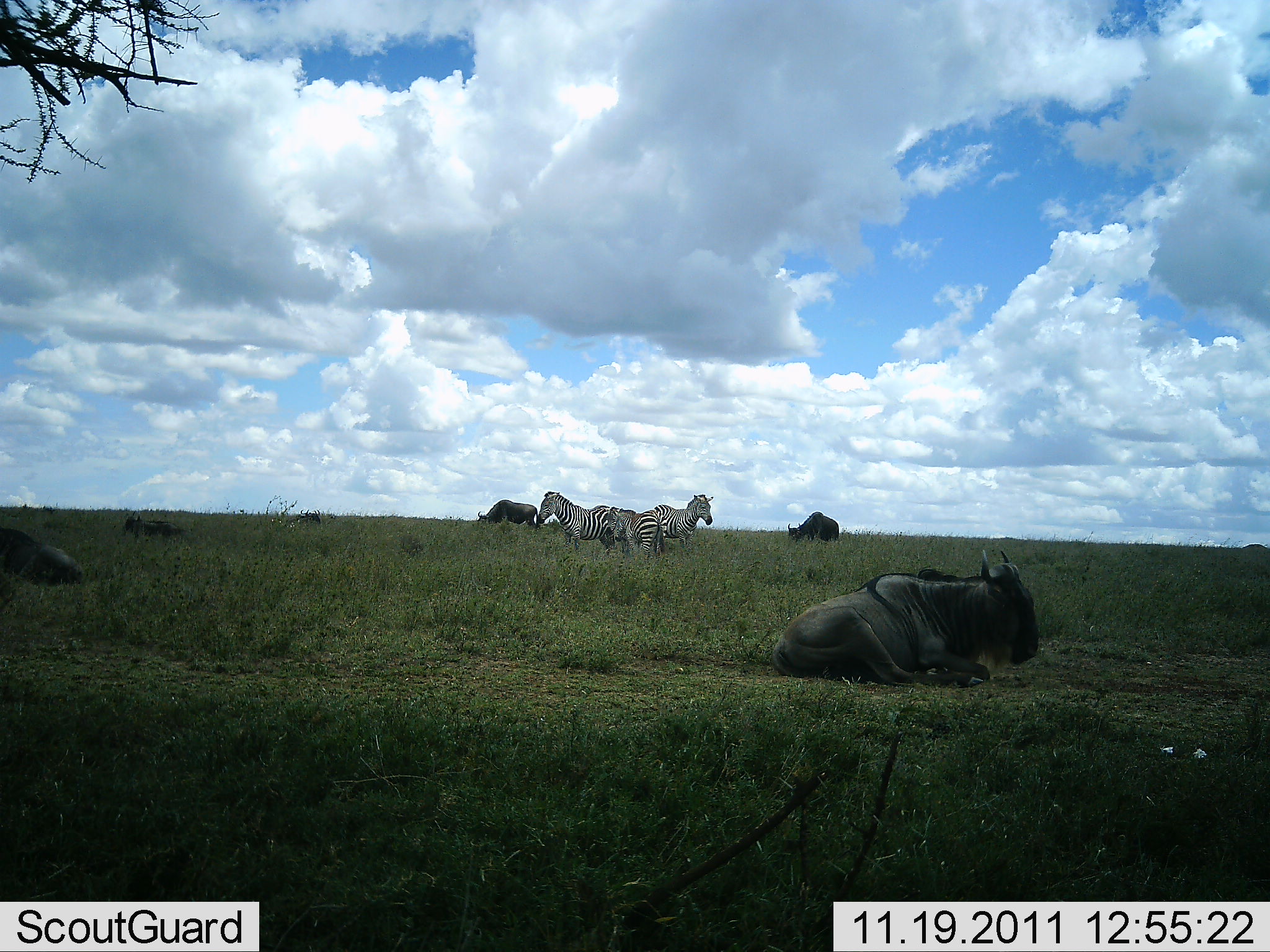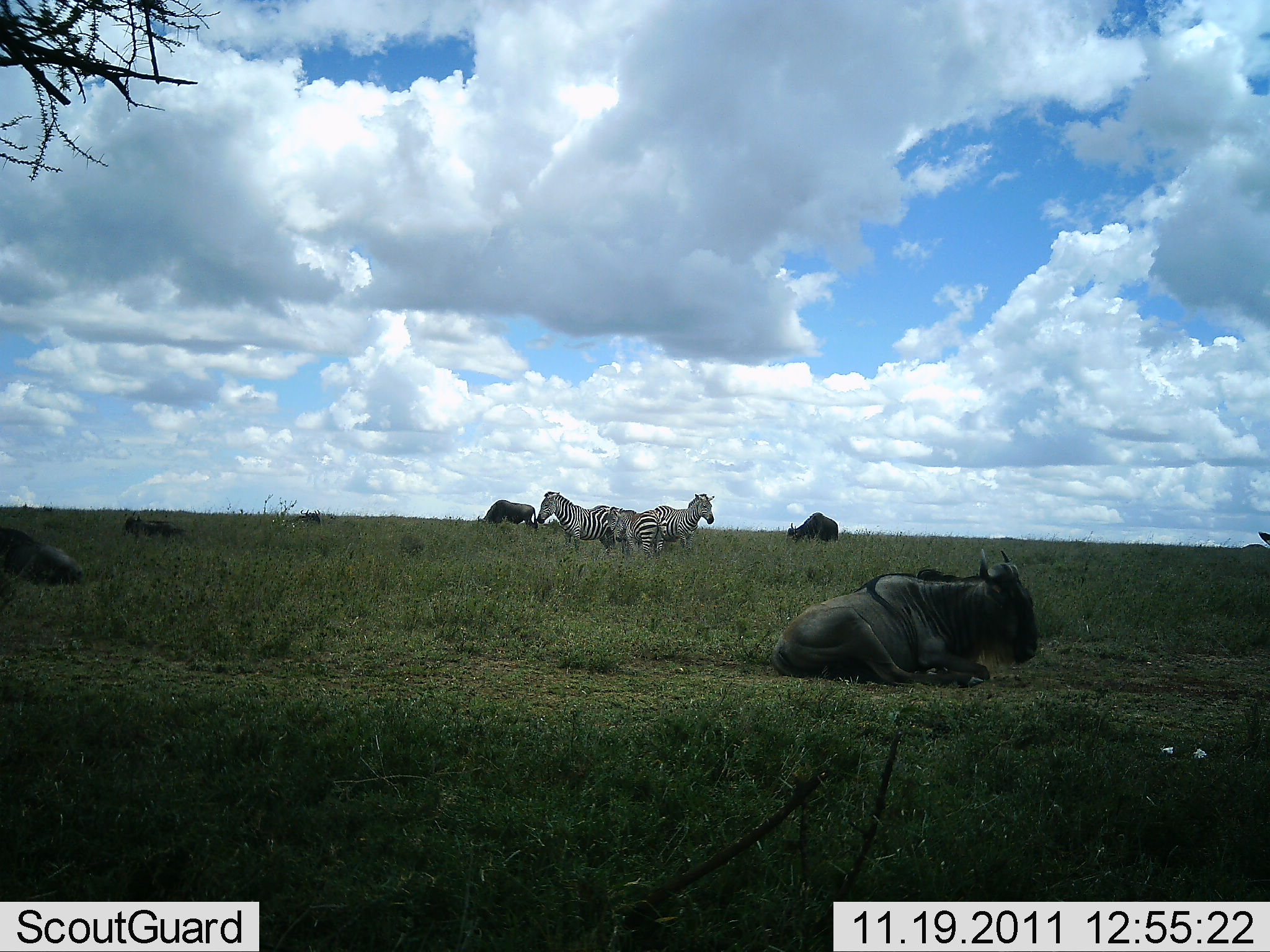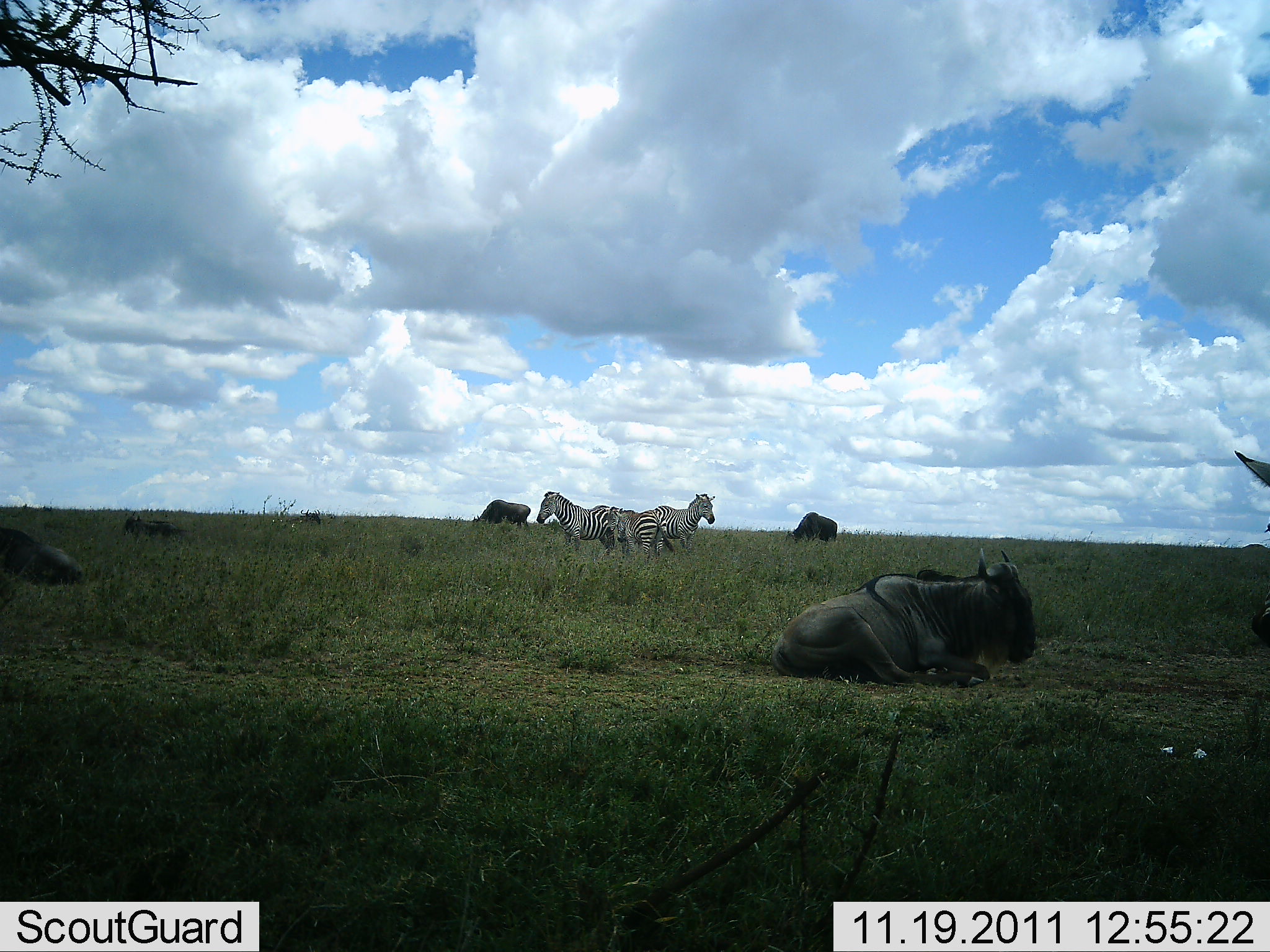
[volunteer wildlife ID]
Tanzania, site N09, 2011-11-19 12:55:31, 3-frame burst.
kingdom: Animalia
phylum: Chordata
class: Mammalia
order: Artiodactyla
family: Bovidae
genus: Connochaetes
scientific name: Connochaetes taurinus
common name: blue wildebeest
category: wildebeest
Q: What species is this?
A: Wildebeest (blue wildebeest) (Connochaetes taurinus).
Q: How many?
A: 6.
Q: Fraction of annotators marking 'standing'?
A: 31%.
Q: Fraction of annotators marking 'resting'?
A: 100%.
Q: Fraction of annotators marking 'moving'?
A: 15%.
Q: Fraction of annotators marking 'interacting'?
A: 0%.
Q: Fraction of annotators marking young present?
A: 0%.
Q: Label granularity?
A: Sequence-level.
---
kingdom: Animalia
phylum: Chordata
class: Mammalia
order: Perissodactyla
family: Equidae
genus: Equus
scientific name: Equus quagga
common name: plains zebra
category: zebra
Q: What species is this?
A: Zebra (plains zebra) (Equus quagga).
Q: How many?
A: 3.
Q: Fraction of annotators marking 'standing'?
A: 85%.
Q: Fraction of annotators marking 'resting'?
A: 23%.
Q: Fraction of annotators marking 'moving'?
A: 15%.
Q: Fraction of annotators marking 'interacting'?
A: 8%.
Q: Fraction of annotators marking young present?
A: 8%.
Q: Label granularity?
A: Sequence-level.